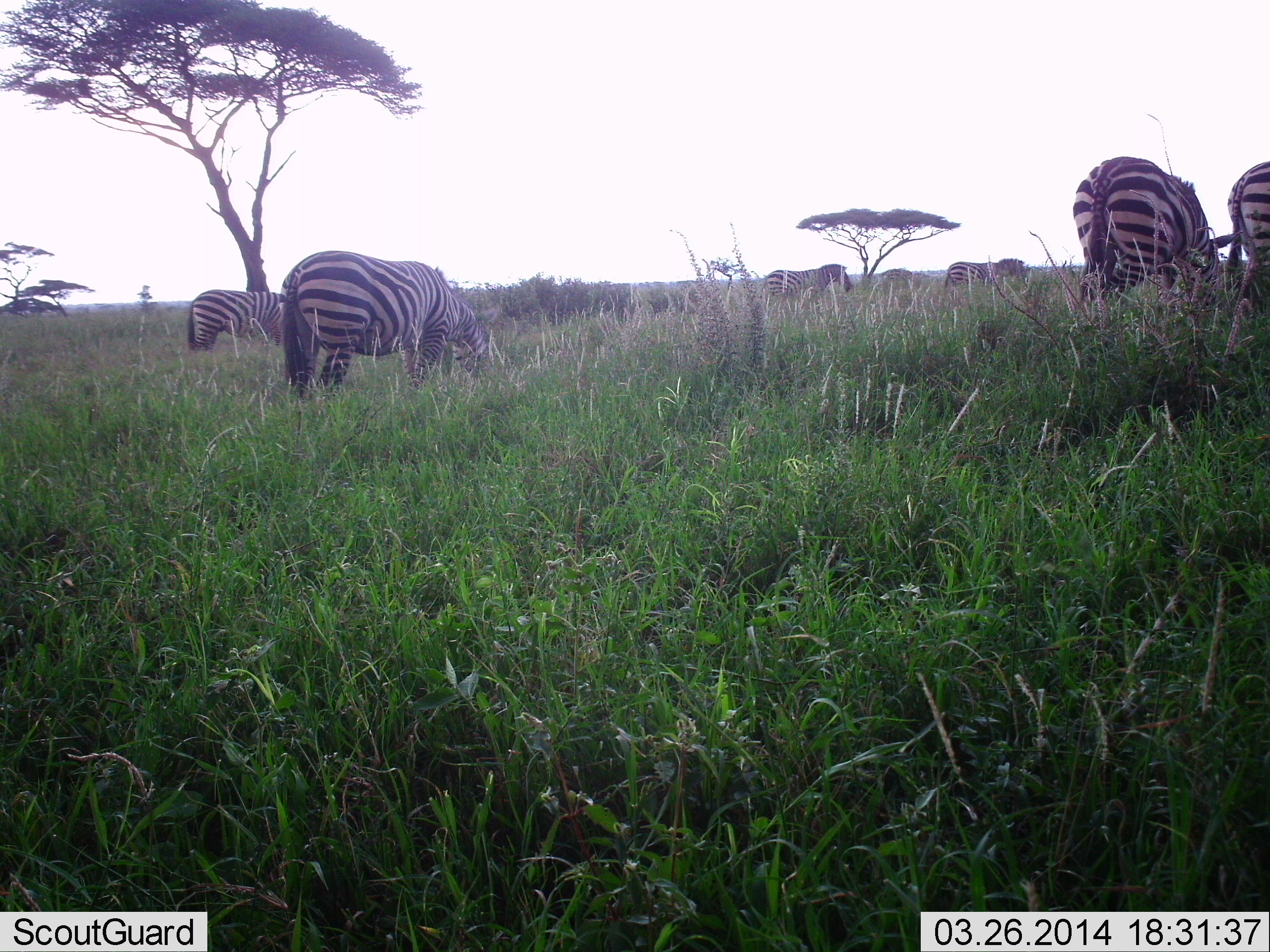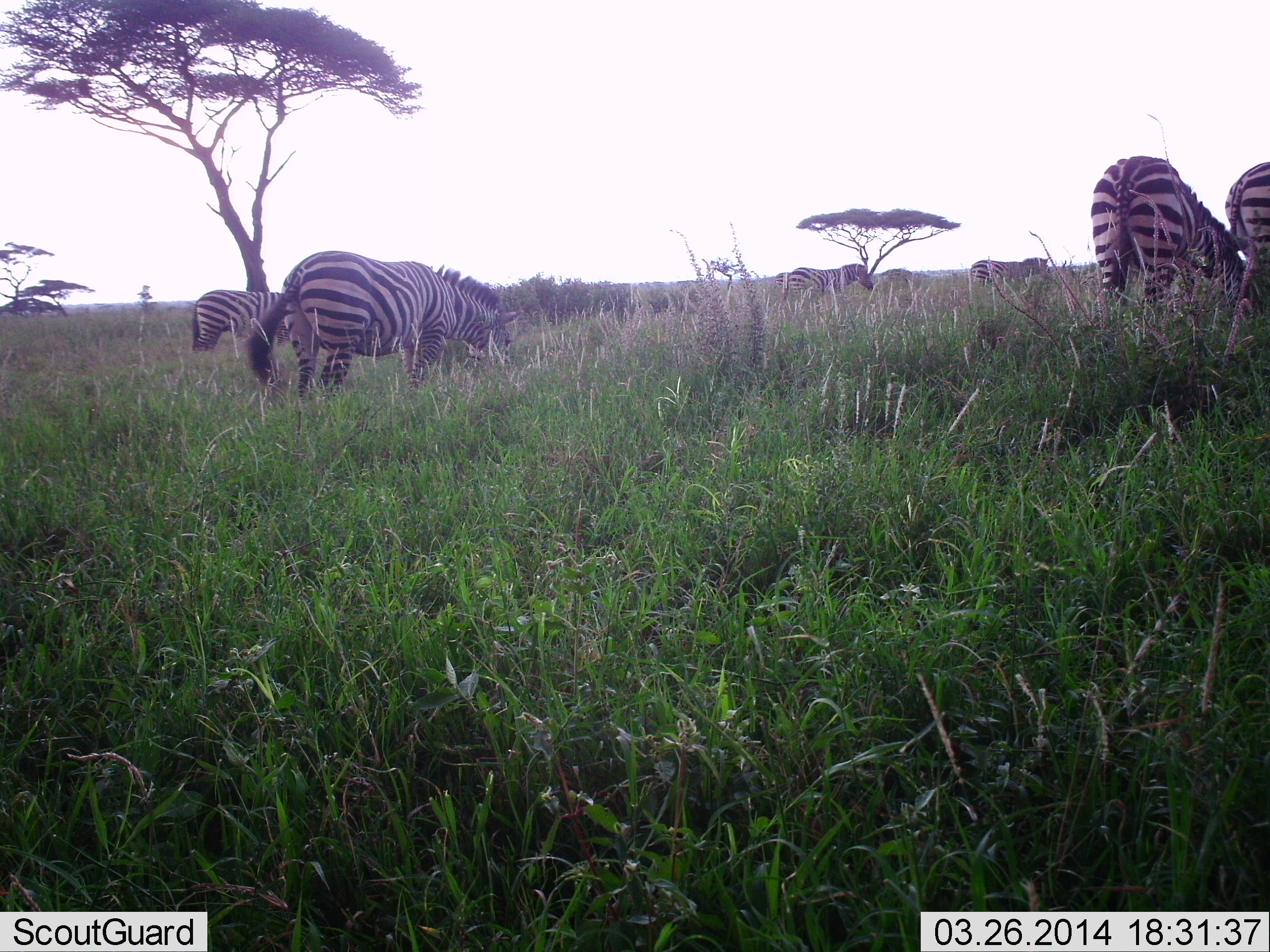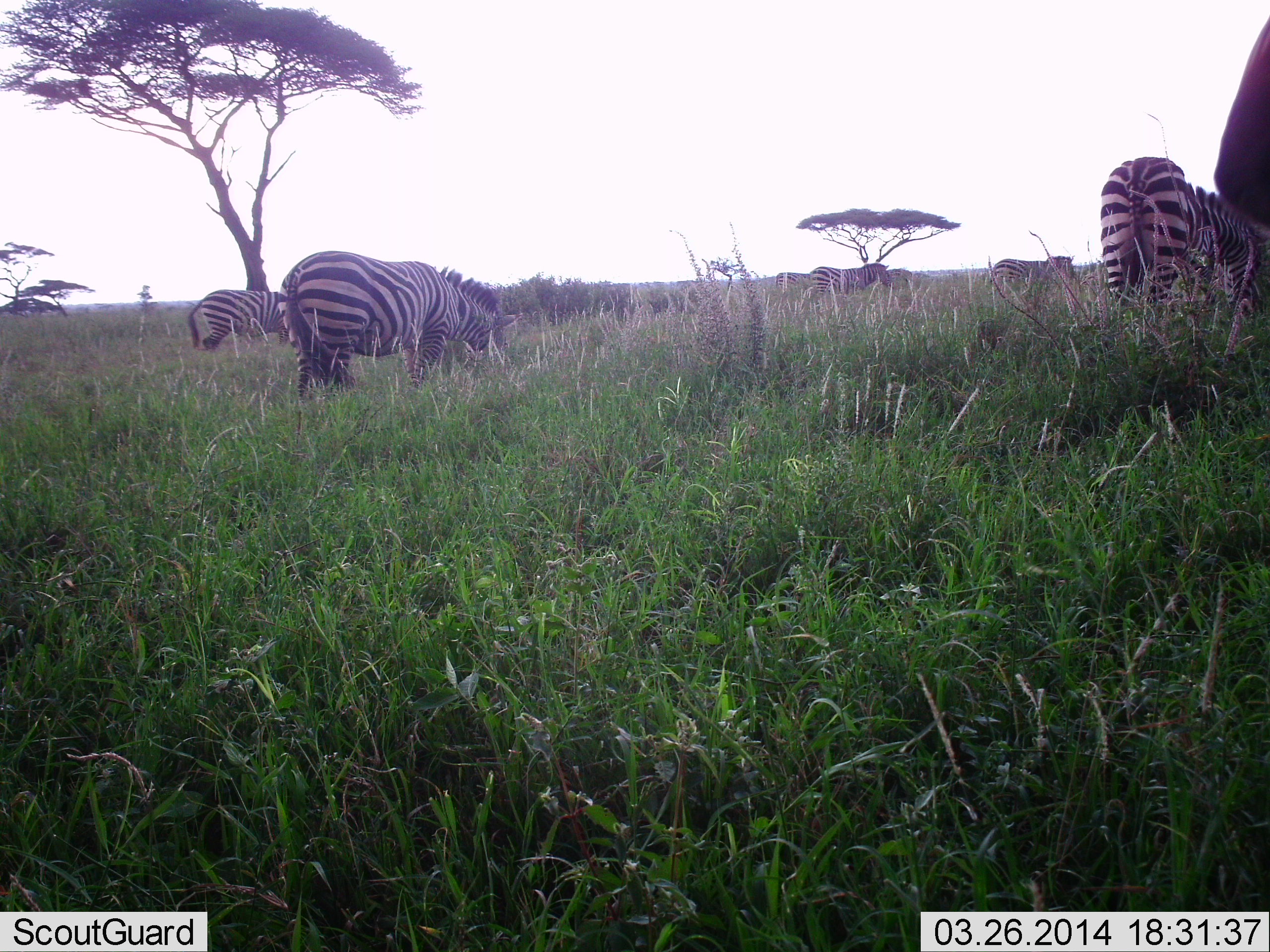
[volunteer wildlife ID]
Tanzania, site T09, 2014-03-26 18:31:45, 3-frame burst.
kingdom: Animalia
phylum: Chordata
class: Mammalia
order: Perissodactyla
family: Equidae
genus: Equus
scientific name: Equus quagga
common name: plains zebra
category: zebra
Zebra (plains zebra) (Equus quagga), count 6. Behavior (volunteer vote fractions): standing 30%, resting 0%, moving 50%, interacting 0%. Young present (vote fraction): 0%. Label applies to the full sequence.